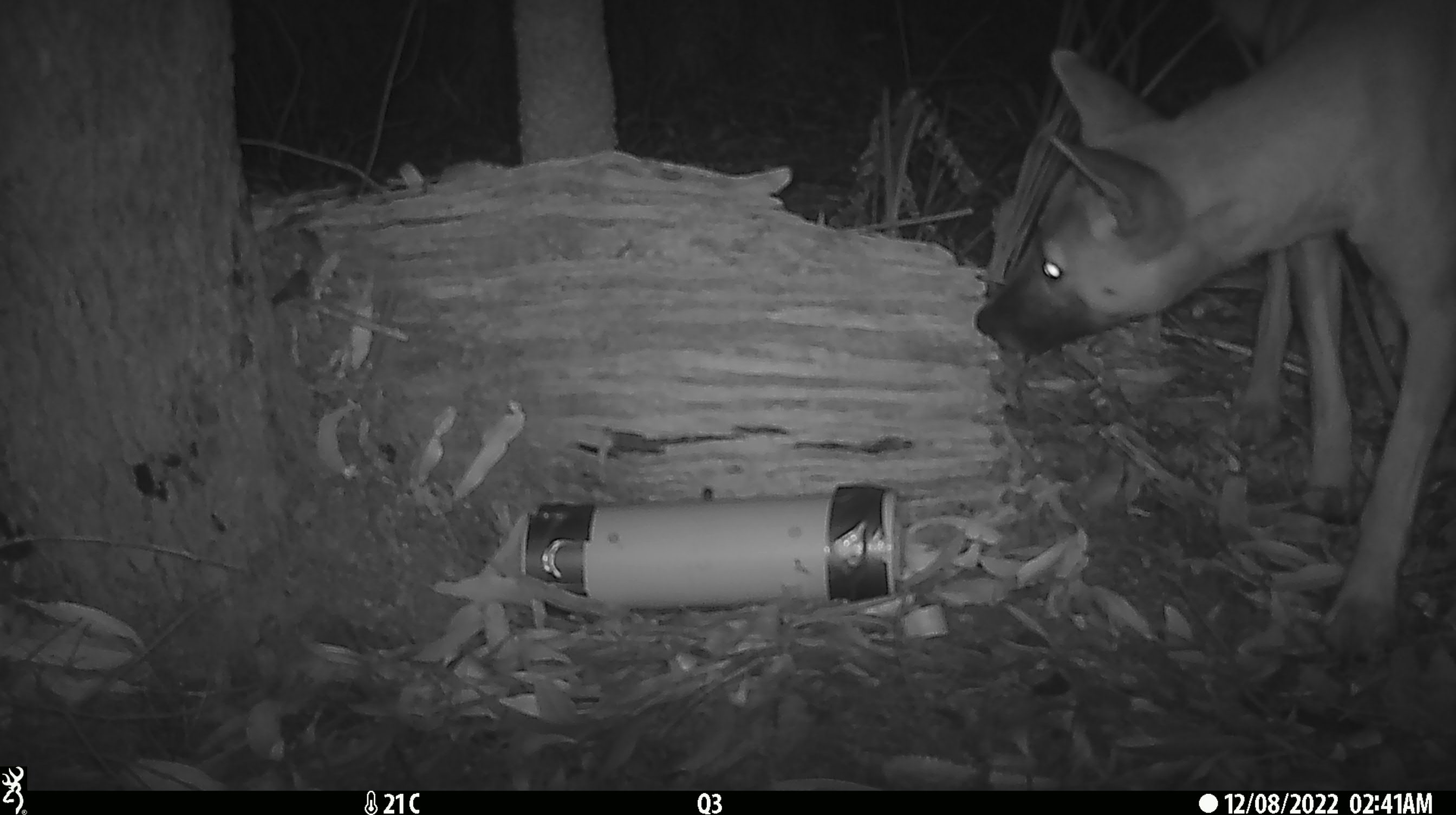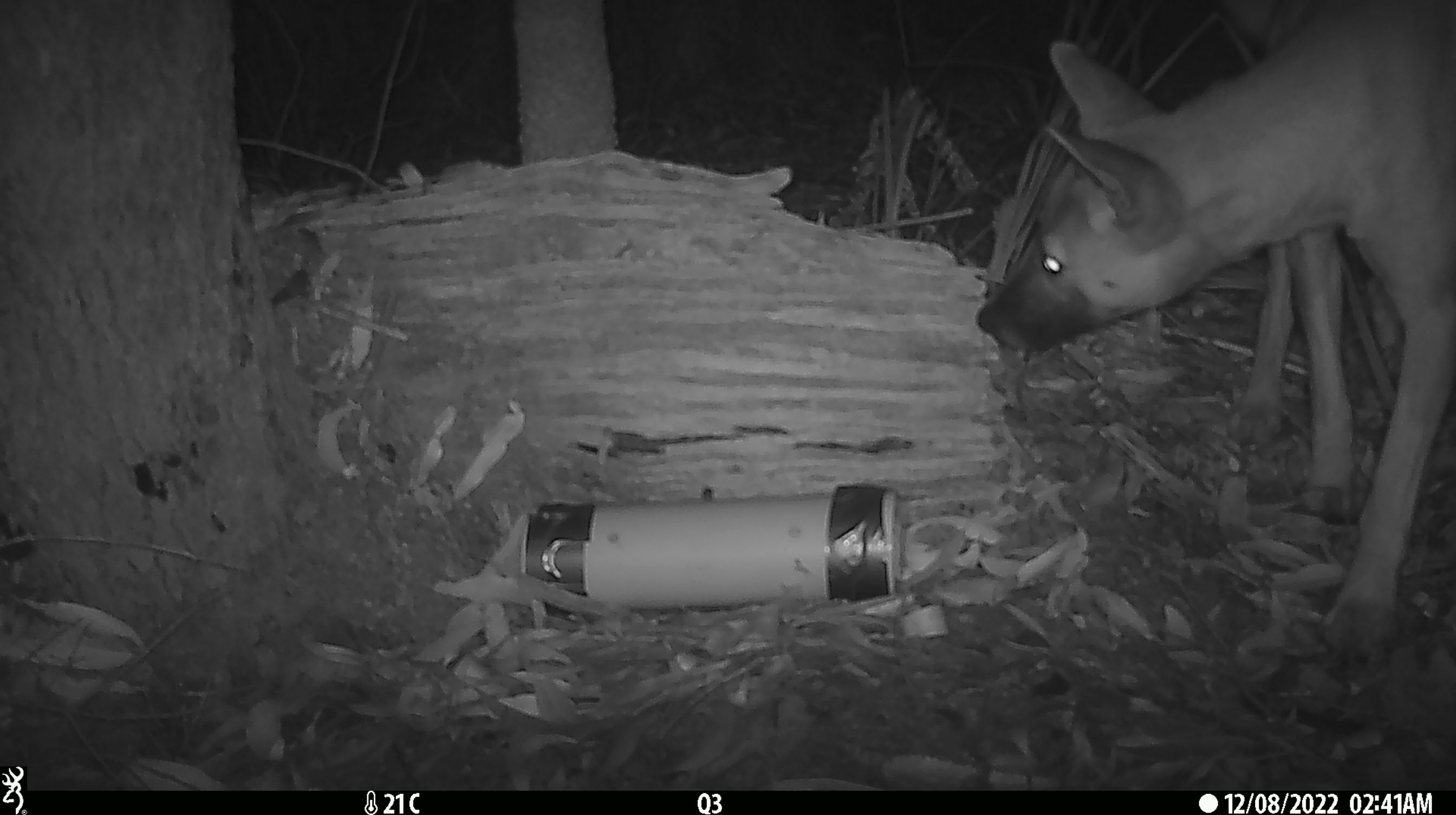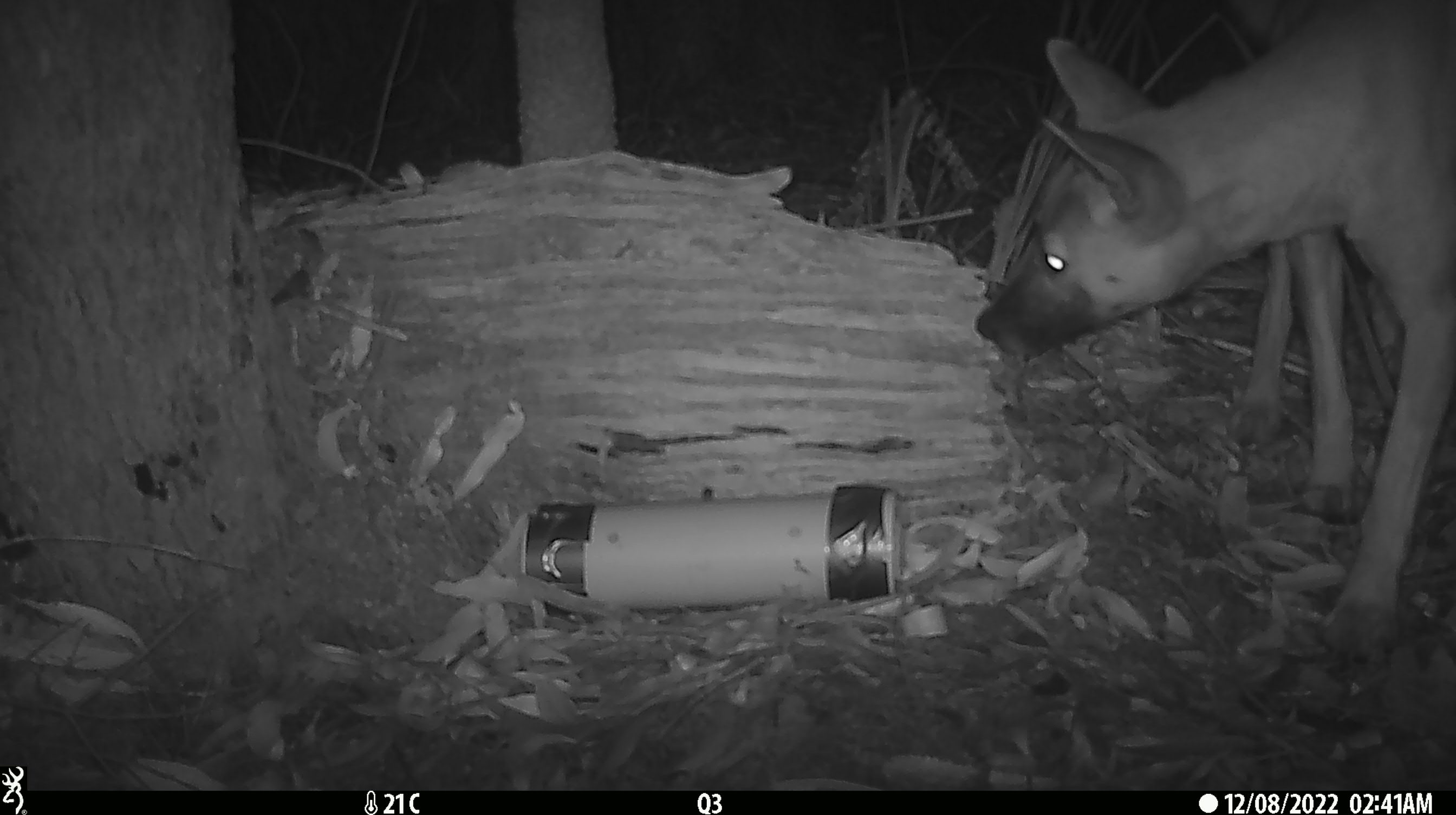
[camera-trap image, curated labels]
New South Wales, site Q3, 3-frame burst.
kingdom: Animalia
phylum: Chordata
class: Mammalia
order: Carnivora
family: Canidae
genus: Canis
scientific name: Canis familiaris dingo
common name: dingo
Dingo (Canis familiaris dingo).